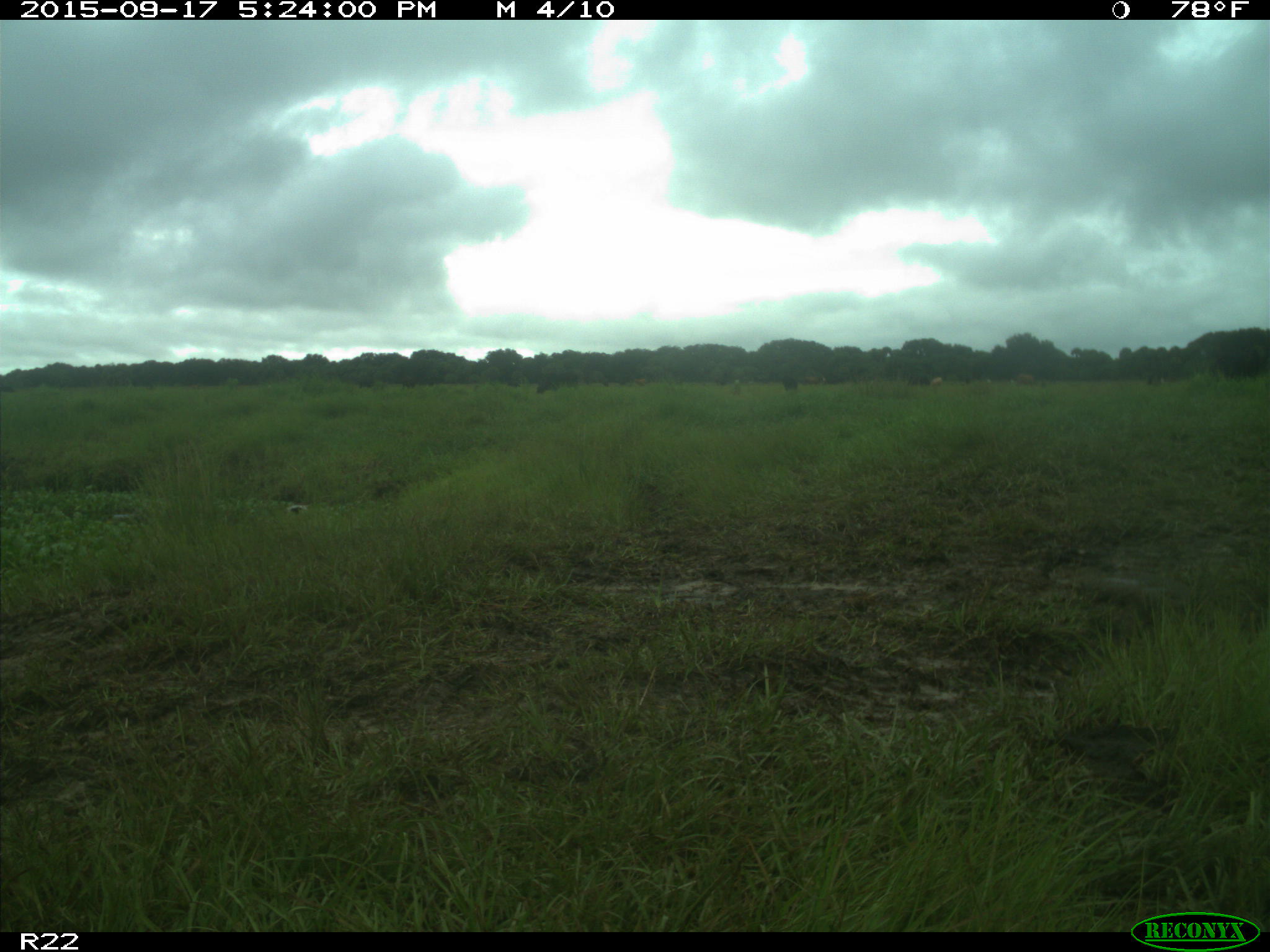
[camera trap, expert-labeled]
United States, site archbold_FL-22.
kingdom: Animalia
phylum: Chordata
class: Mammalia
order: Artiodactyla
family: Bovidae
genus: Bos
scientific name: Bos taurus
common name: domestic cow